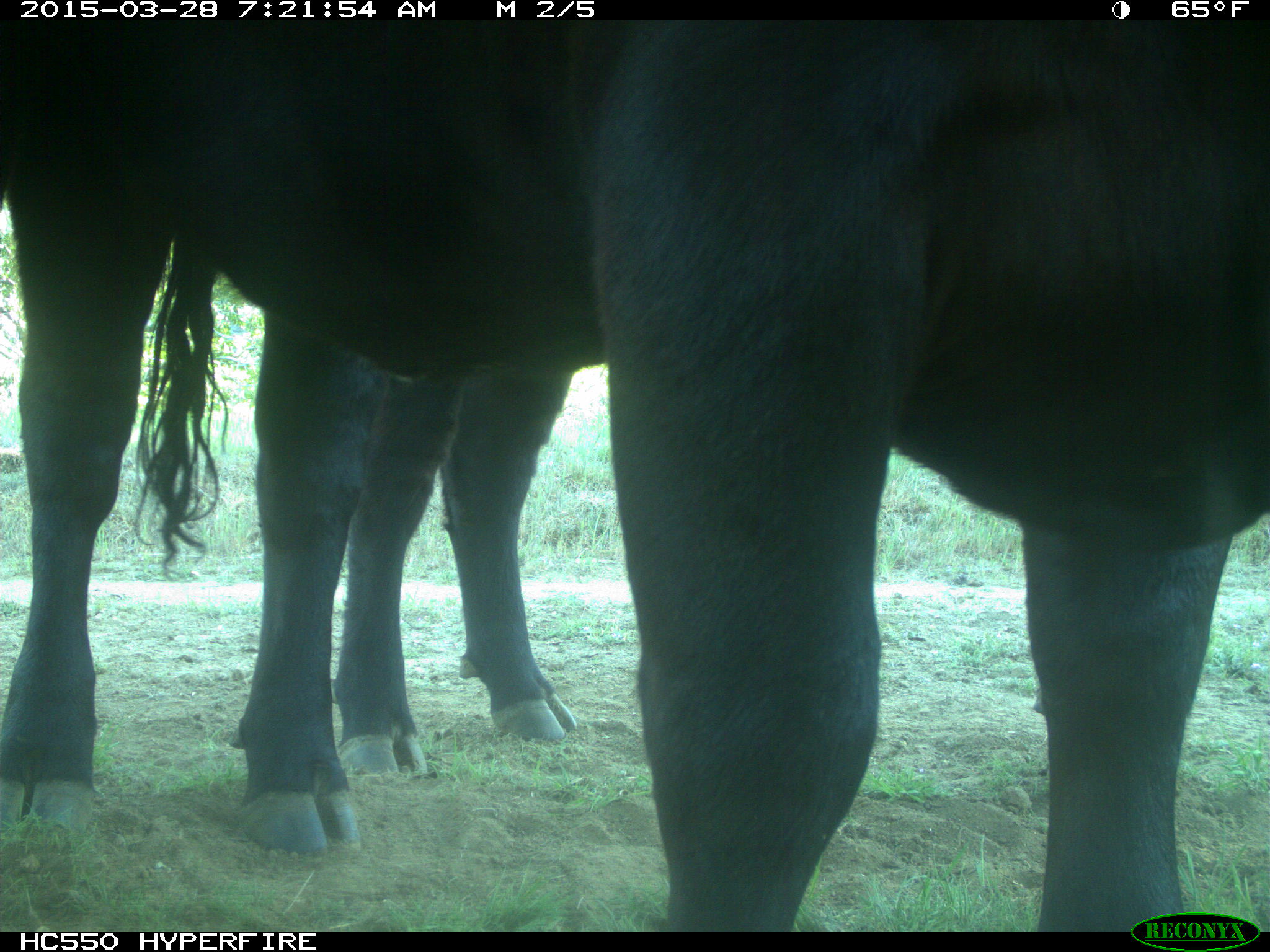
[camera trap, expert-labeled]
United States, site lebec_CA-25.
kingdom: Animalia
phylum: Chordata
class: Mammalia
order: Artiodactyla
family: Bovidae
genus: Bos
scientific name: Bos taurus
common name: domestic cow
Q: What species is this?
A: Bos taurus (domestic cow).